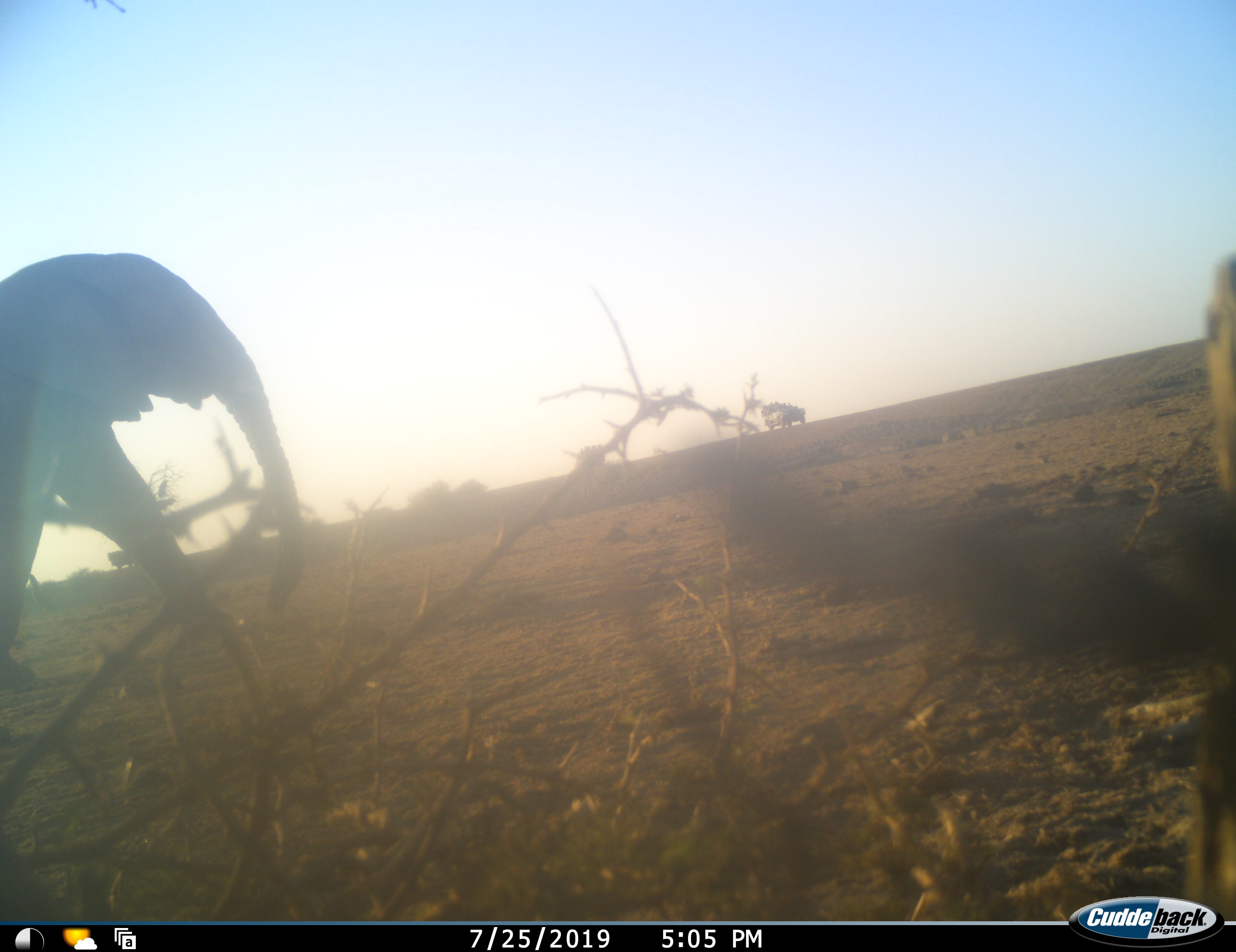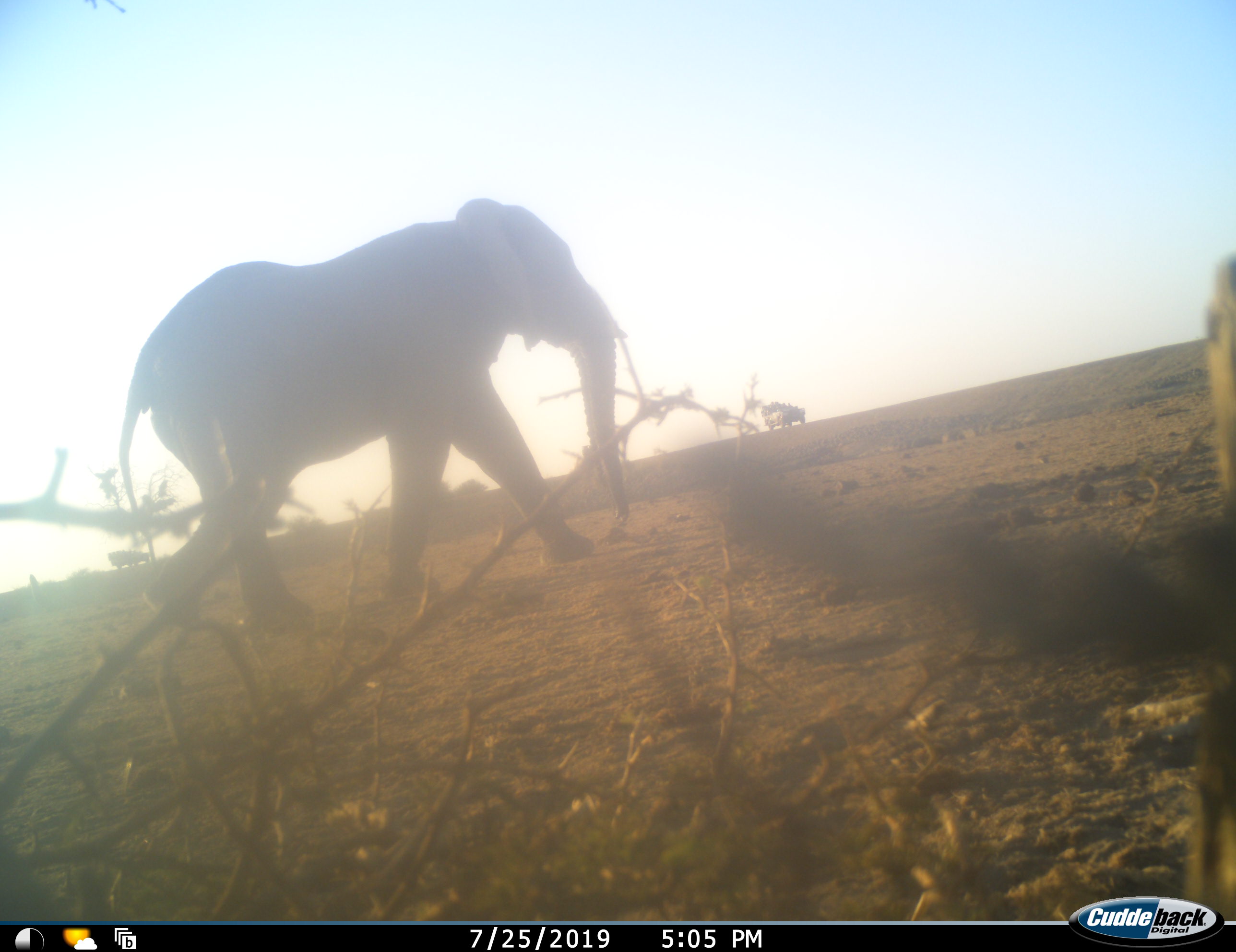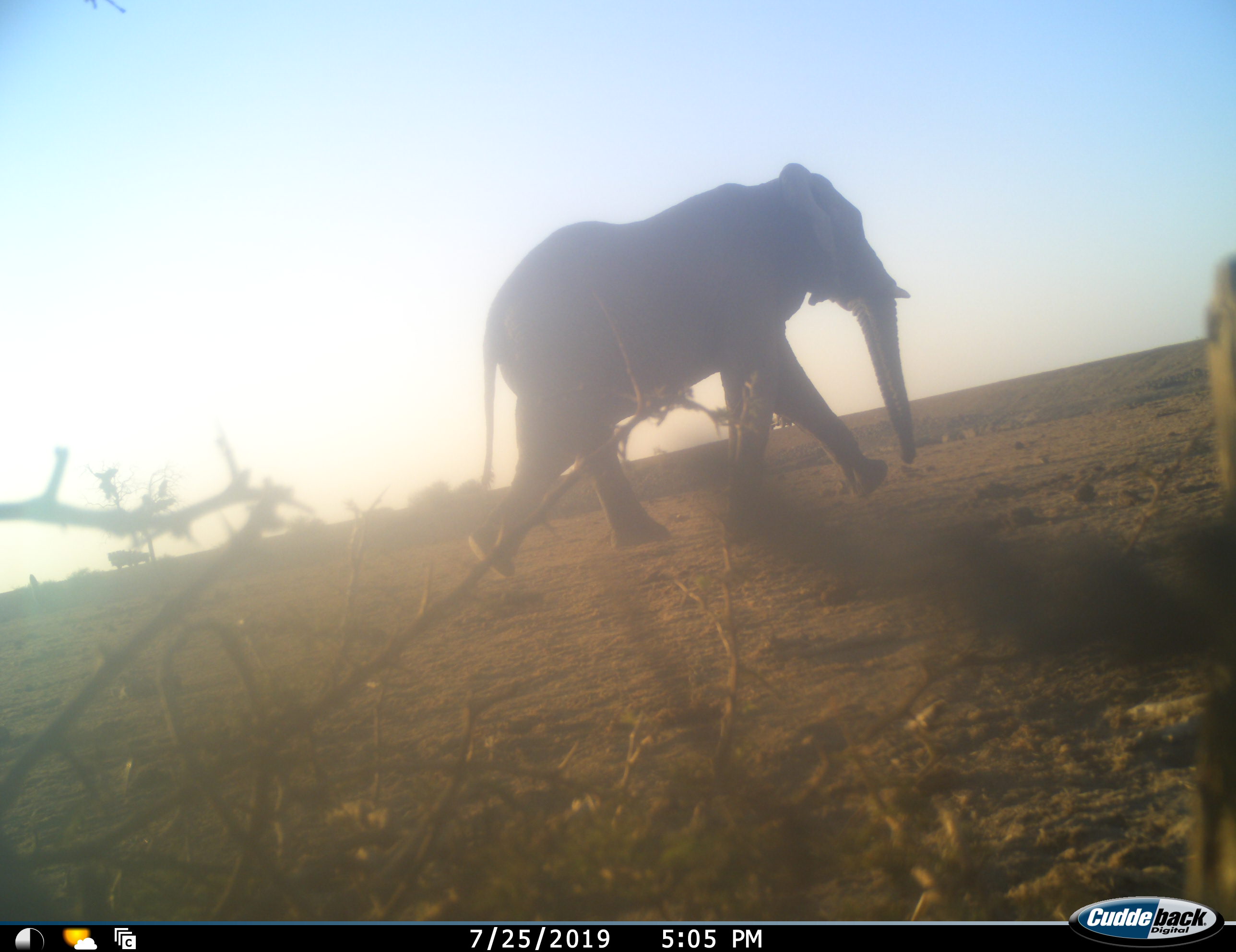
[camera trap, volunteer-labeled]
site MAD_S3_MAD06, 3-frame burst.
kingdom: Animalia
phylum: Chordata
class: Mammalia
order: Proboscidea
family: Elephantidae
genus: Loxodonta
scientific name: Loxodonta africana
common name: african bush elephant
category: elephant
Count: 1.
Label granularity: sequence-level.